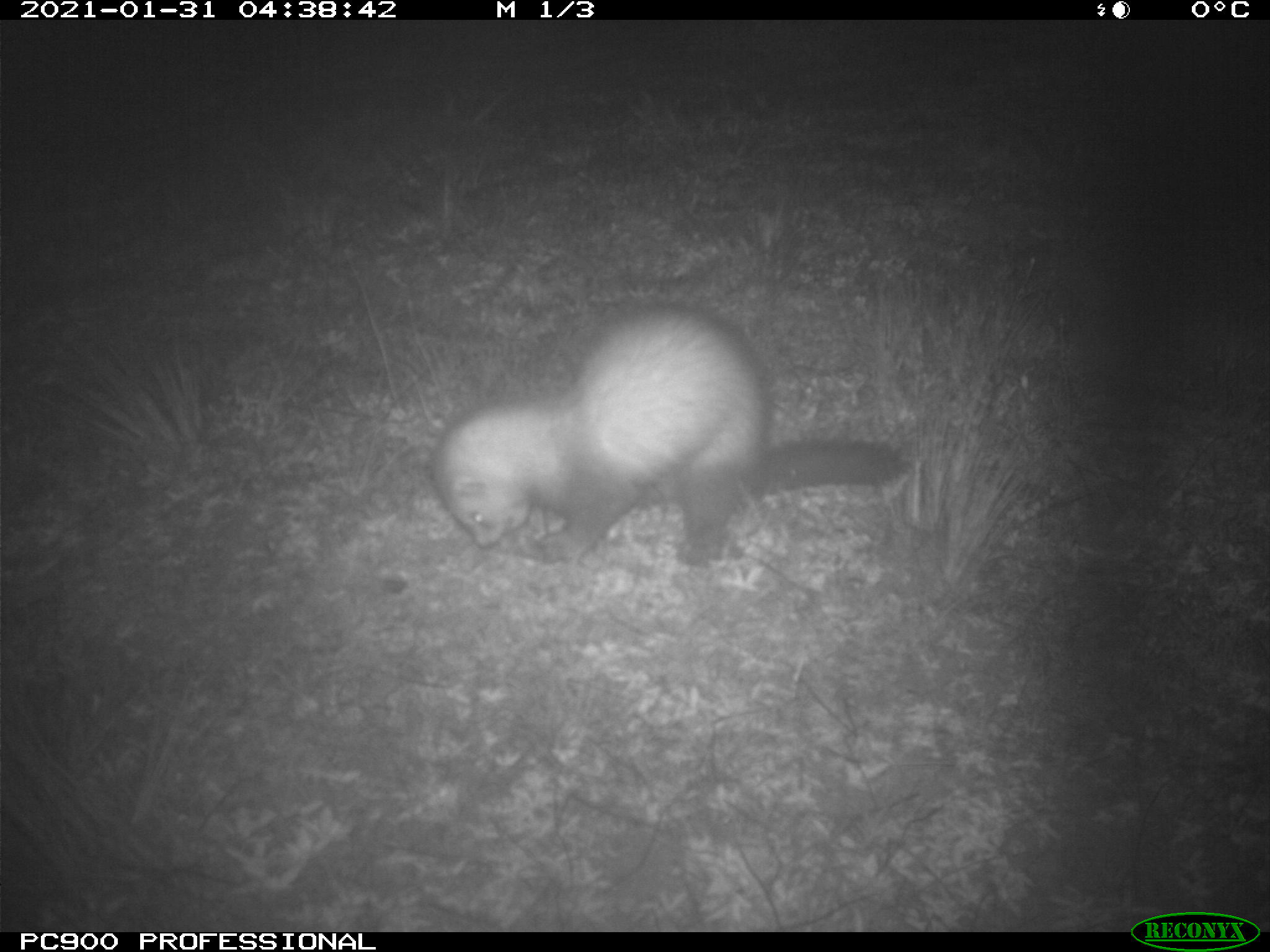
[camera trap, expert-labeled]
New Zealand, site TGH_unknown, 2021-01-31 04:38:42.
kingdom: Animalia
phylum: Chordata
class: Mammalia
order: Carnivora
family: Mustelidae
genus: Mustela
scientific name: Mustela furo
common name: ferret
Ferret (Mustela furo).